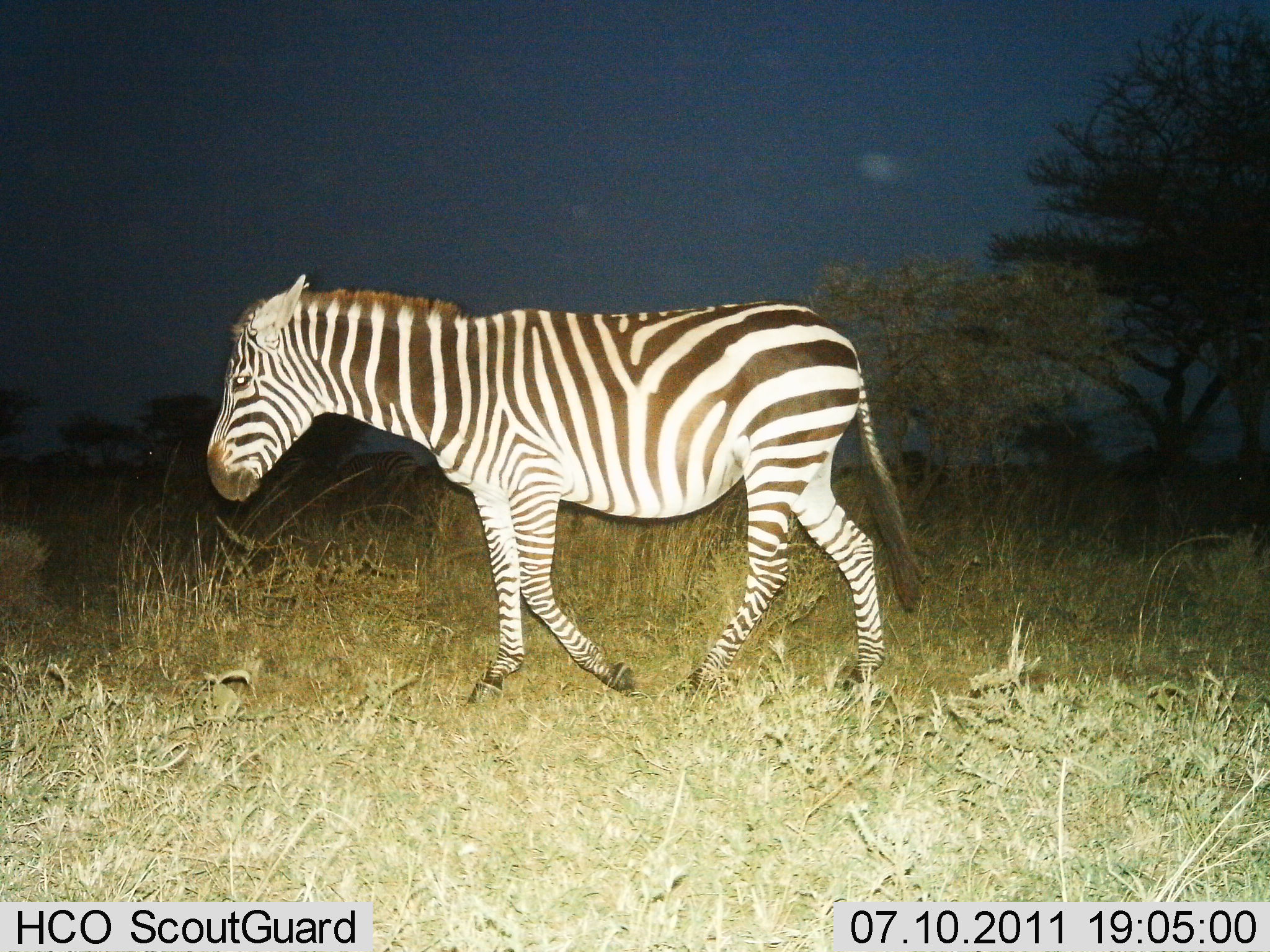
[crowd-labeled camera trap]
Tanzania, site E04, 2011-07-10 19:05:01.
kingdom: Animalia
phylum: Chordata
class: Mammalia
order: Perissodactyla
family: Equidae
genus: Equus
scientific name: Equus quagga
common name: plains zebra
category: zebra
Zebra (plains zebra) (Equus quagga), count 1. Behavior (volunteer vote fractions): standing 17%, resting 0%, moving 92%, interacting 0%. Young present (vote fraction): 0%. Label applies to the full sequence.